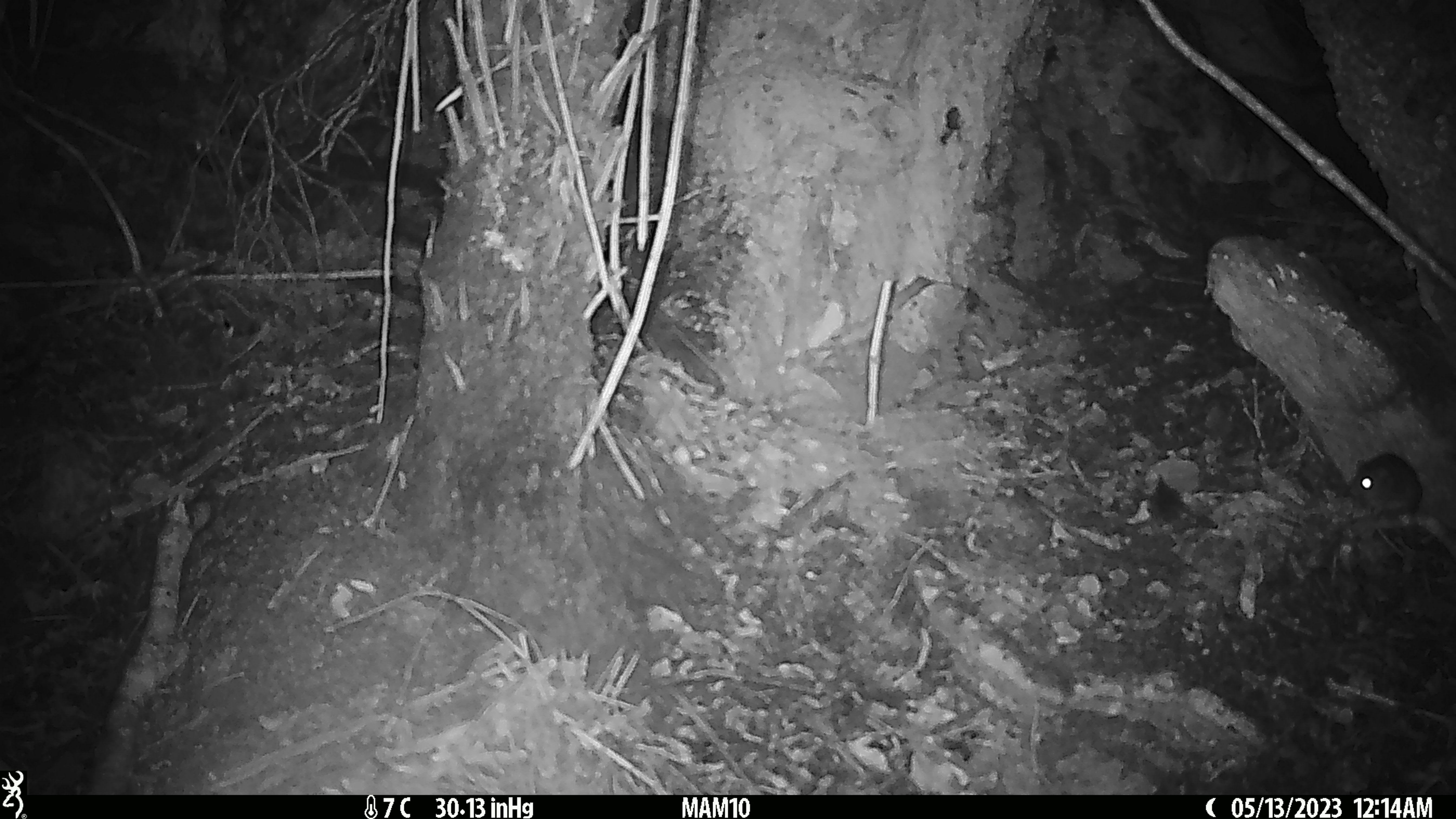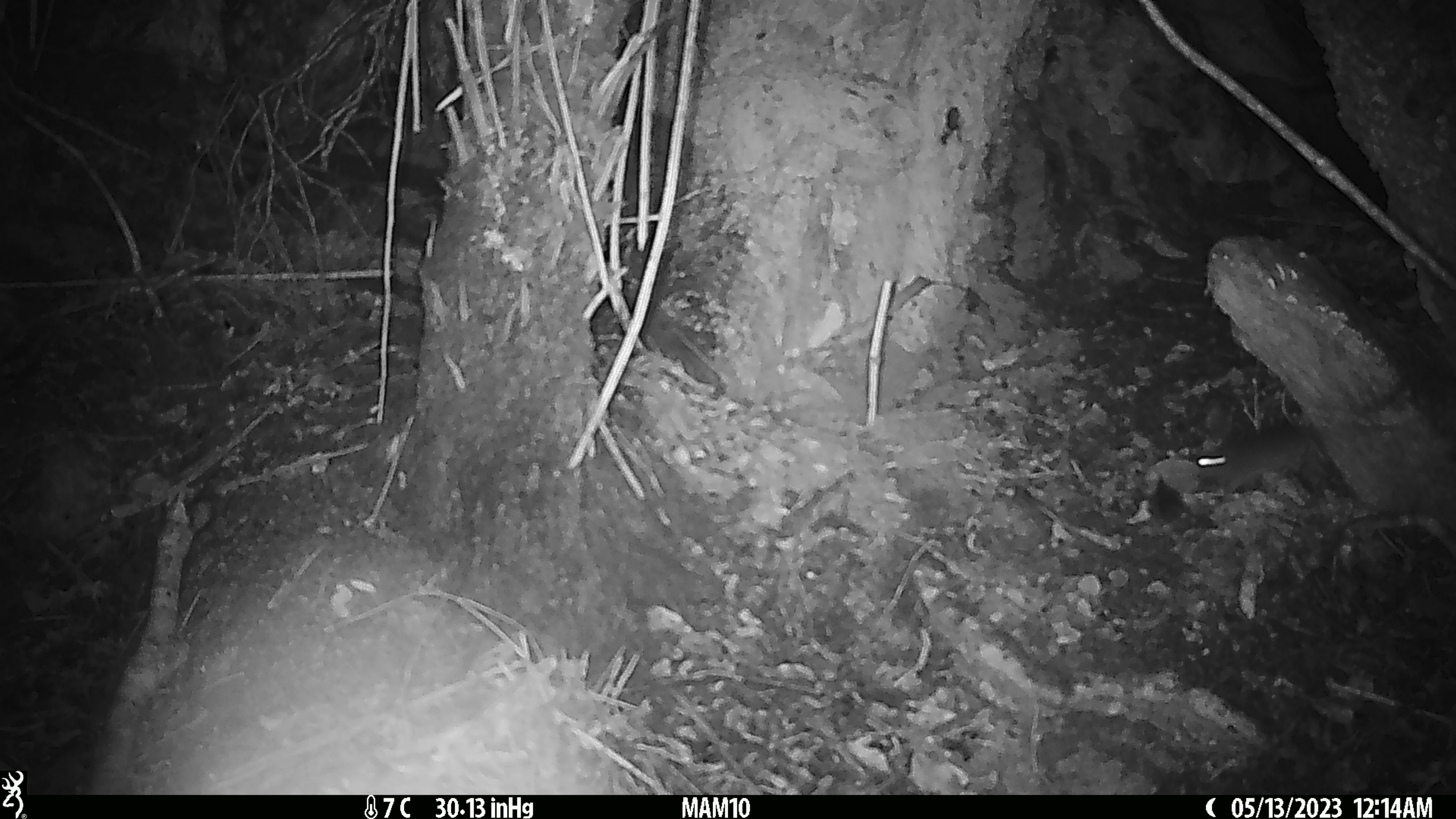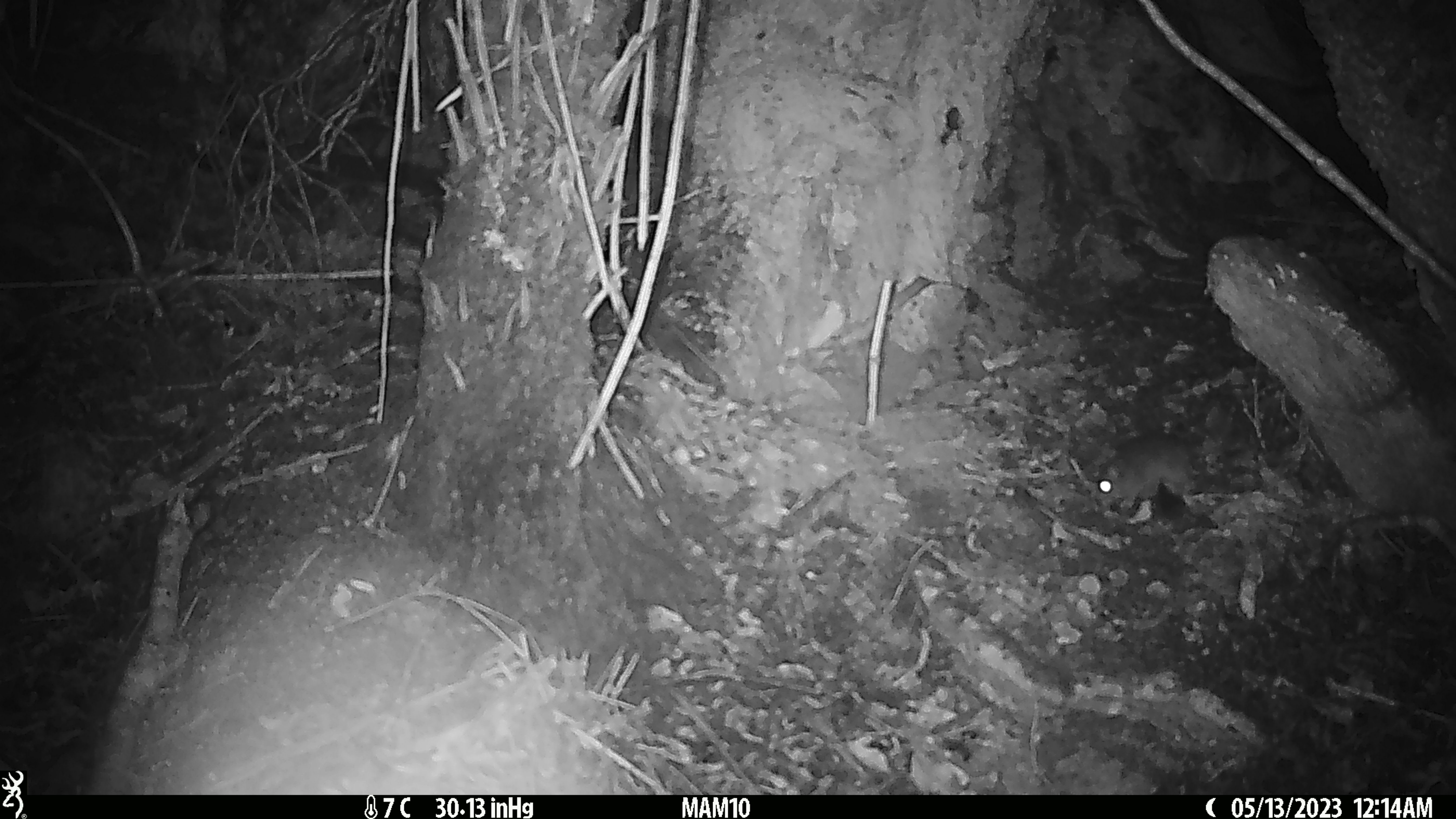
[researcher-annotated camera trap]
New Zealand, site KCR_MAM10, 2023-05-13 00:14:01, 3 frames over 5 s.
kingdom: Animalia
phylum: Chordata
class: Mammalia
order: Rodentia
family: Muridae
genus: Rattus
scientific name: Rattus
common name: rat